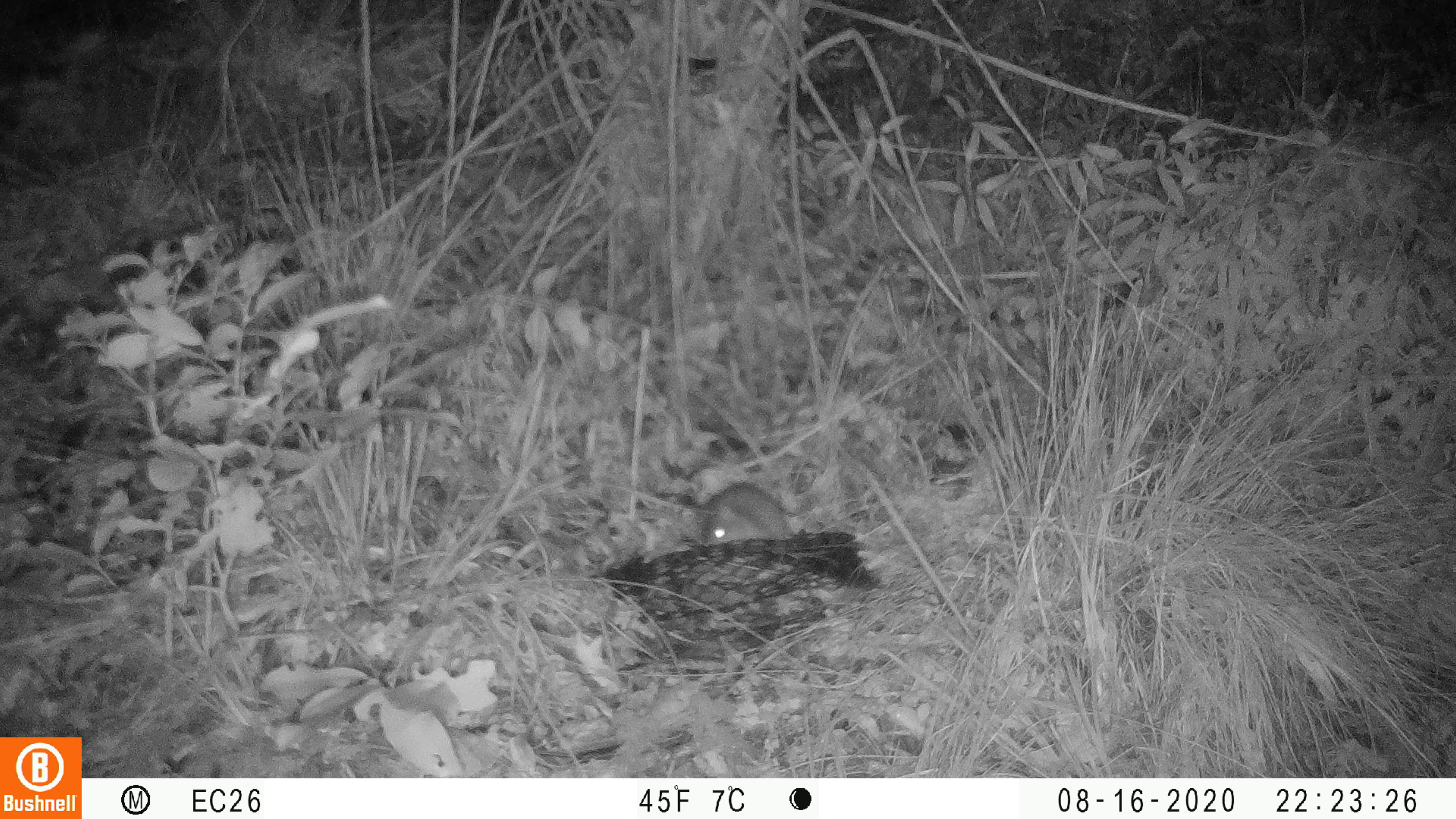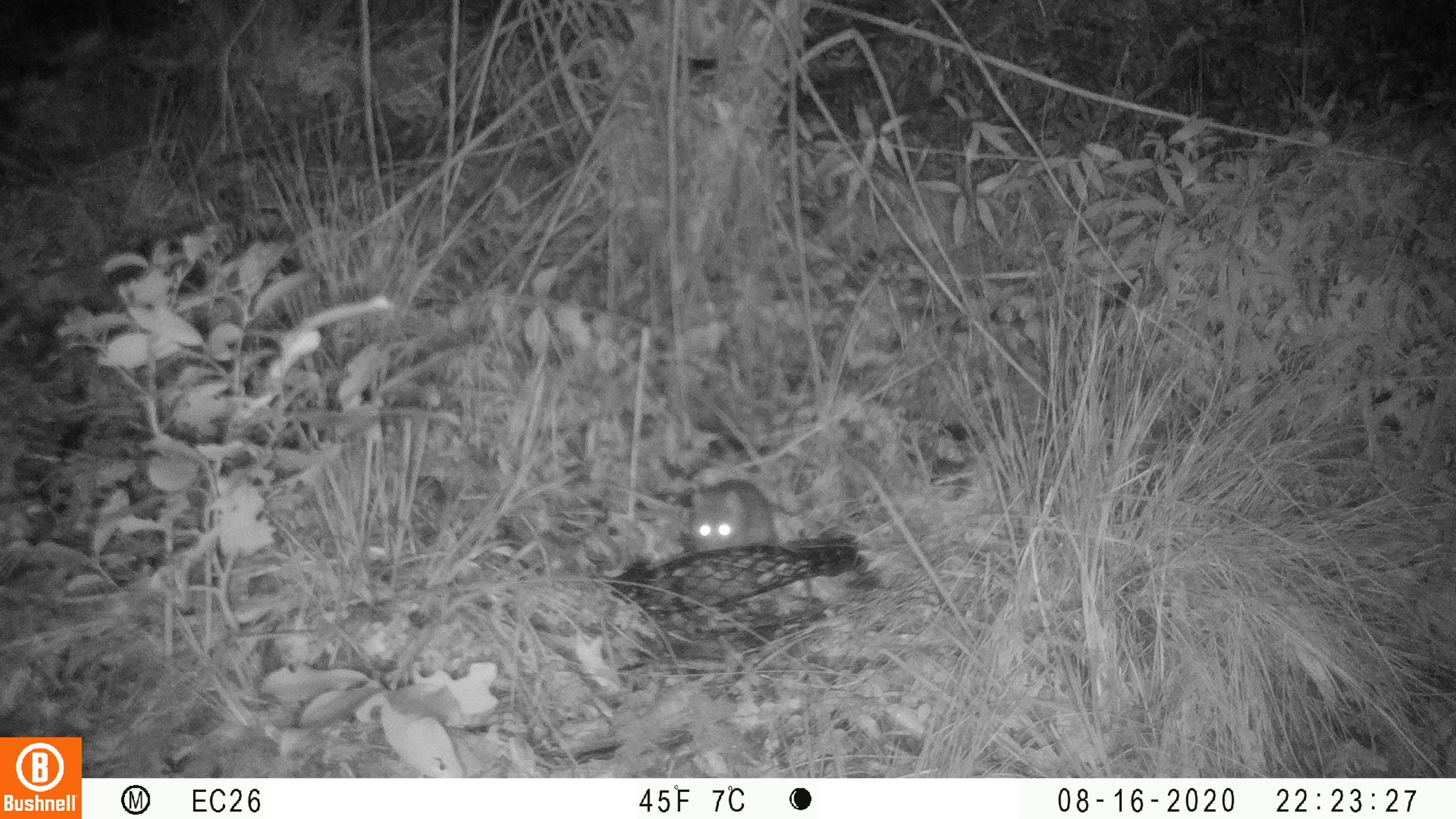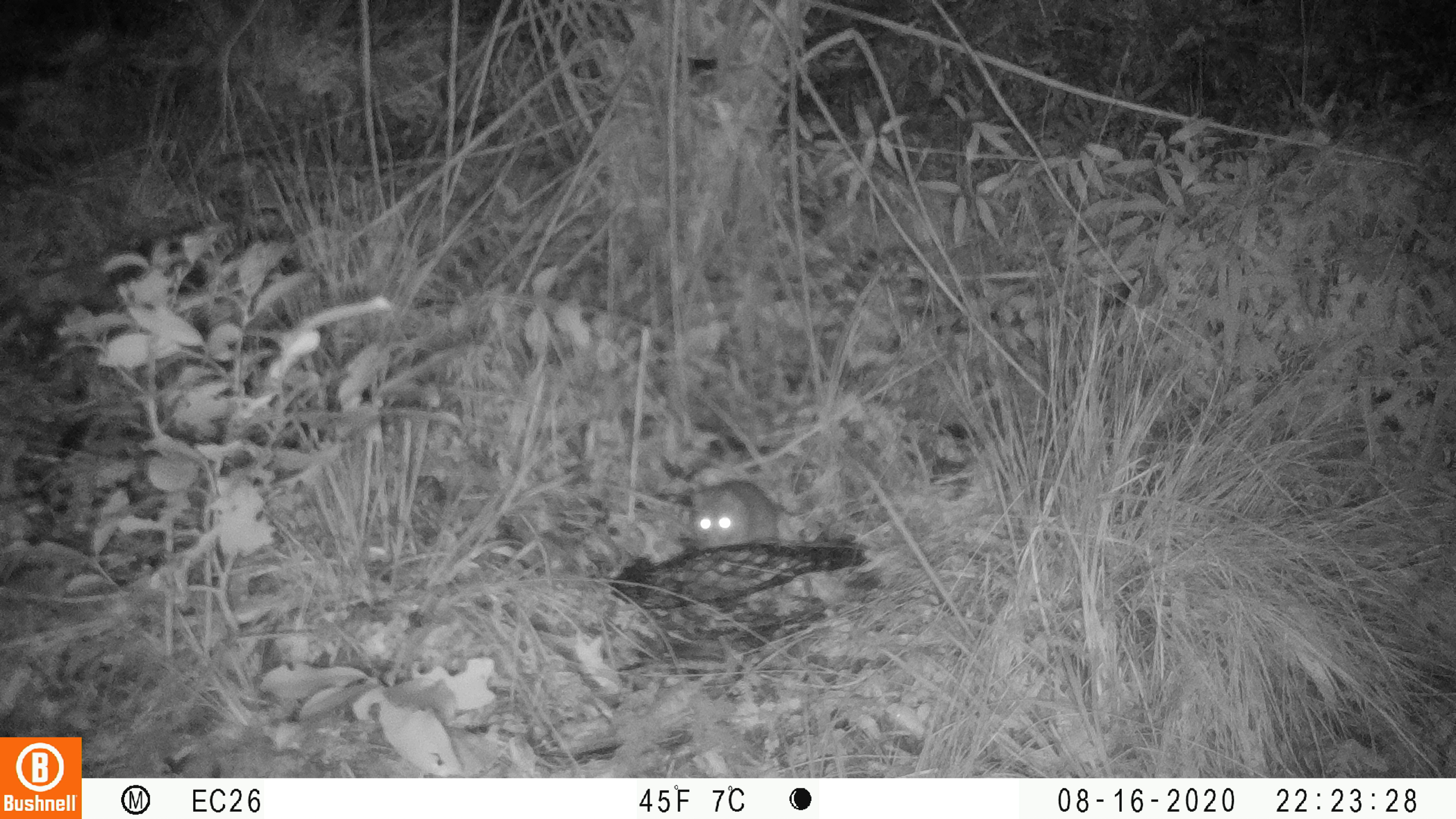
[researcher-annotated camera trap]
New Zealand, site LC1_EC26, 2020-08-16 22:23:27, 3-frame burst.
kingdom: Animalia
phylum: Chordata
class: Mammalia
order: Rodentia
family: Muridae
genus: Rattus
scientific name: Rattus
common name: rat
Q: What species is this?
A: Rat (Rattus).